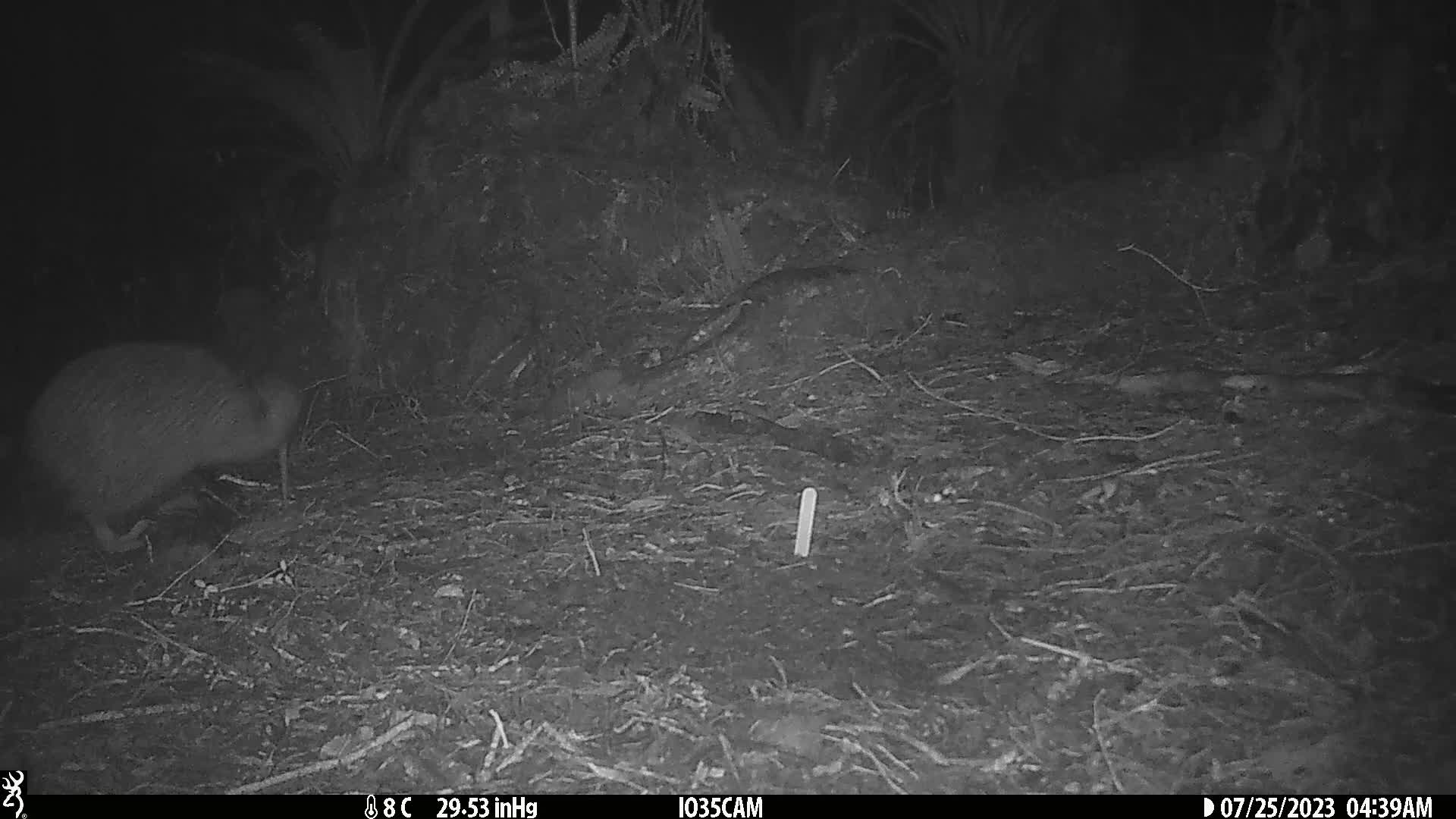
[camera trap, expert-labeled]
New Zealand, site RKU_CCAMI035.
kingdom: Animalia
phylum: Chordata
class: Aves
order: Apterygiformes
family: Apterygidae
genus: Apteryx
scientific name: Apteryx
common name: kiwi